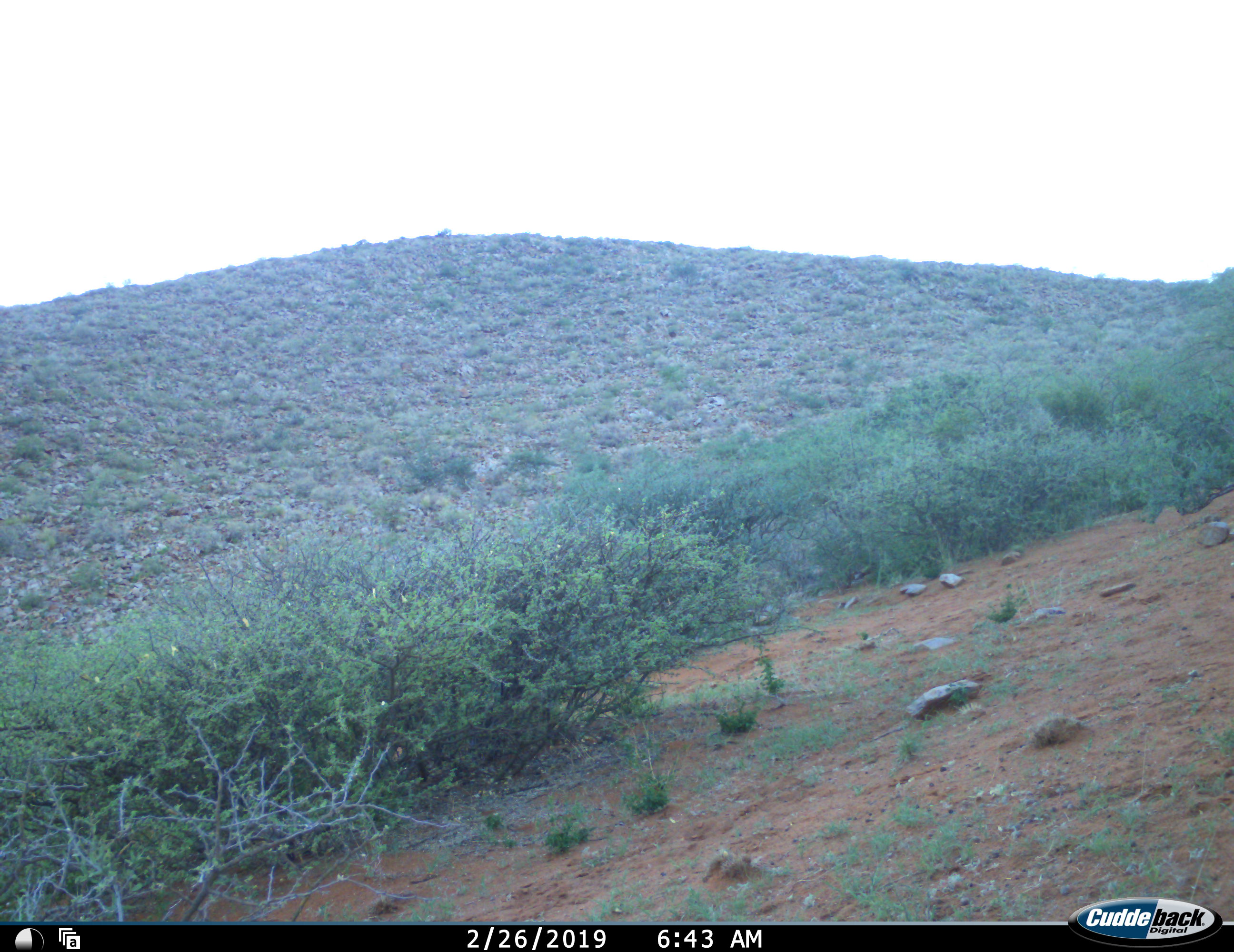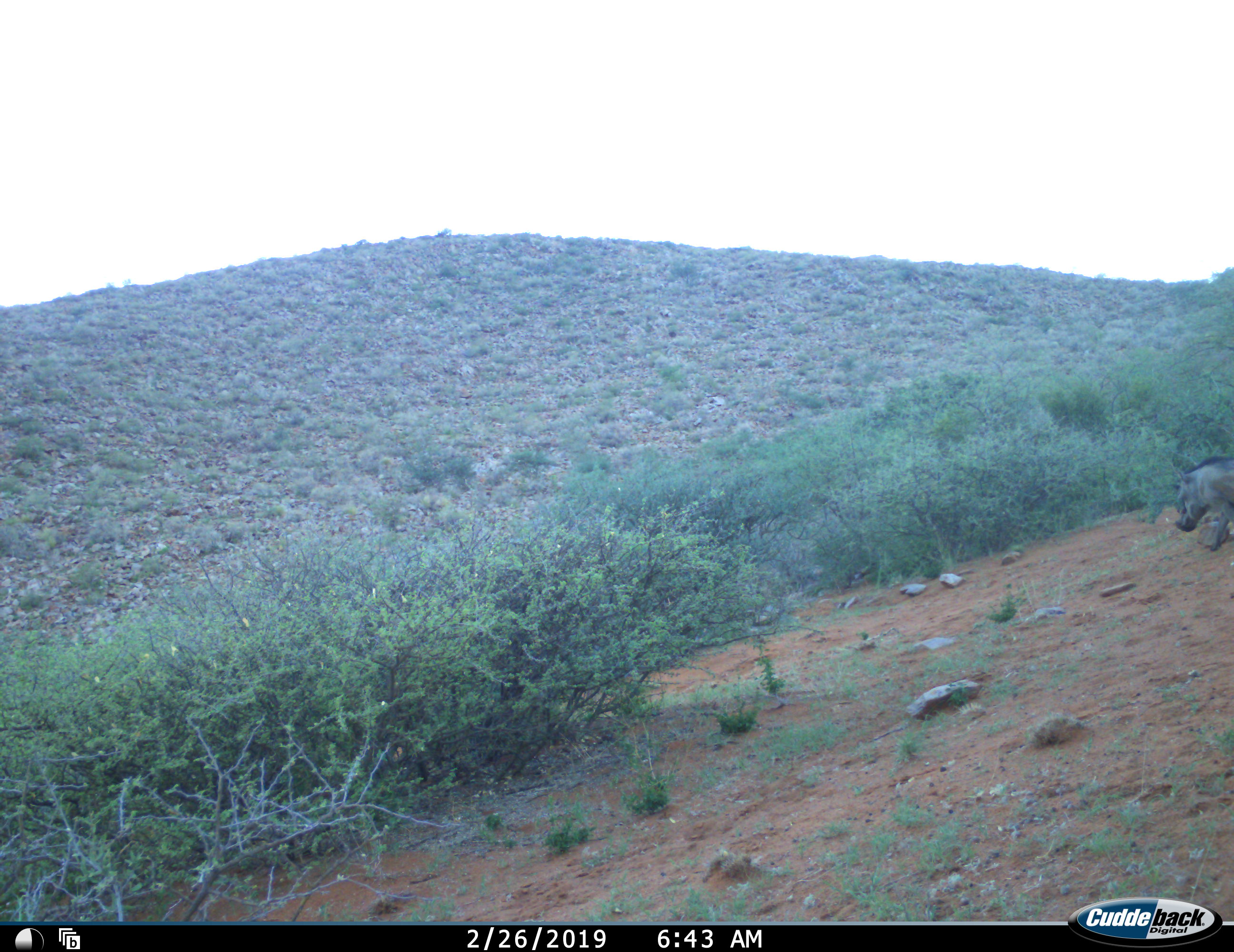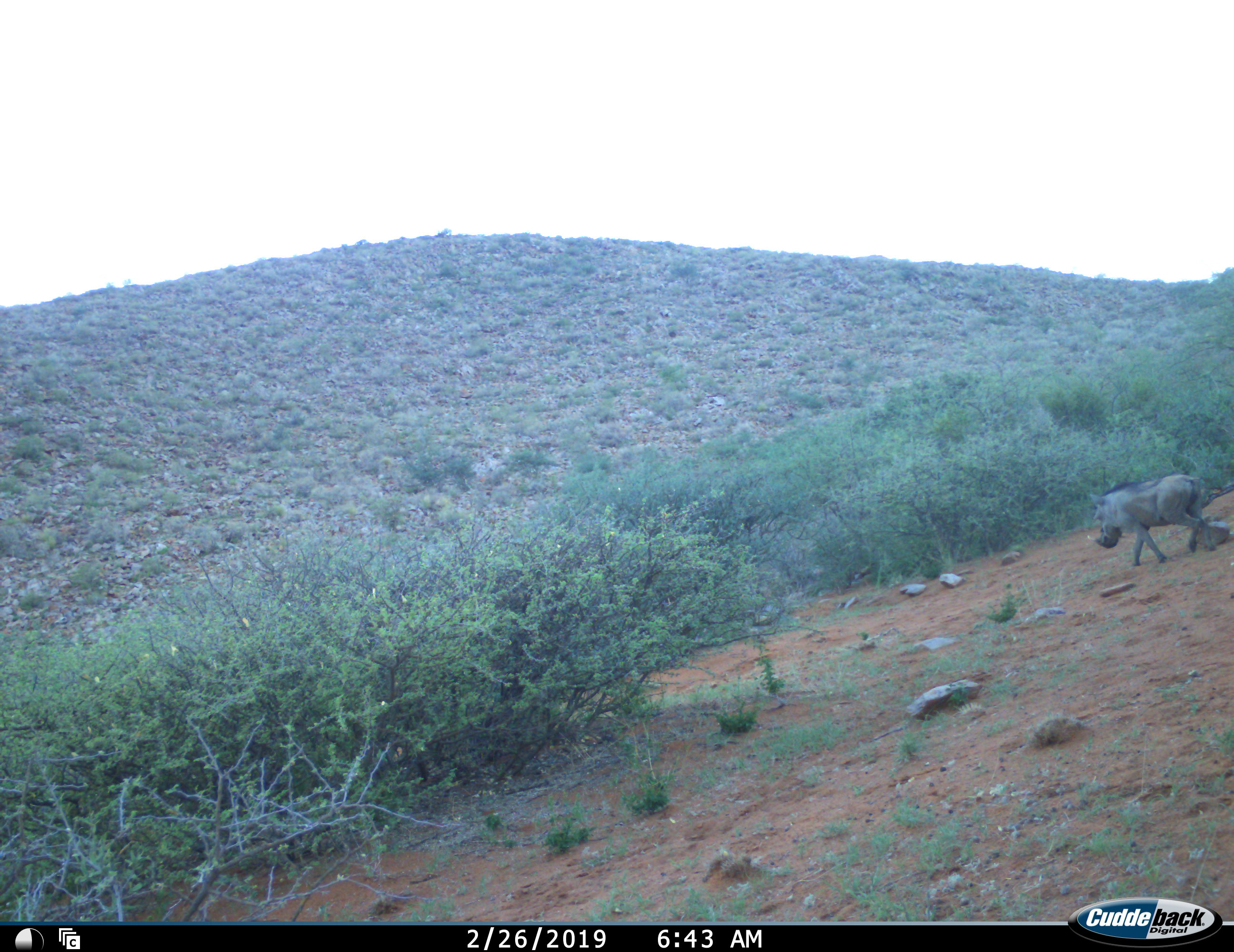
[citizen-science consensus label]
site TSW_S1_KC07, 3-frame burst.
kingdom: Animalia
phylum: Chordata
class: Mammalia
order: Artiodactyla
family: Suidae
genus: Phacochoerus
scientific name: Phacochoerus africanus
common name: warthog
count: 1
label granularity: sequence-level